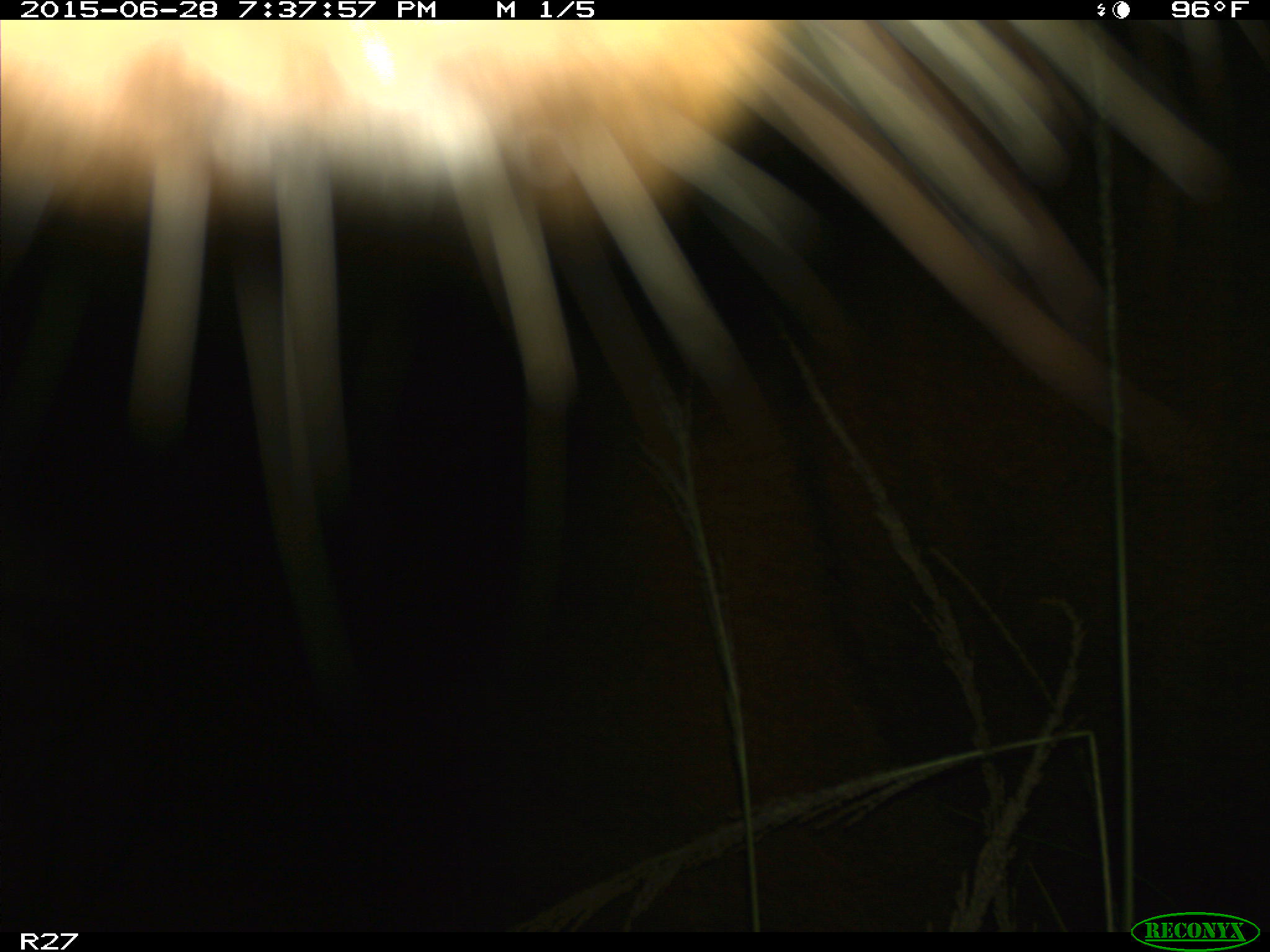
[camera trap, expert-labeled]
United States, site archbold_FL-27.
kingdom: Animalia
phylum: Chordata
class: Mammalia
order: Artiodactyla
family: Bovidae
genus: Bos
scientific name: Bos taurus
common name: domestic cow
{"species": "Bos taurus (domestic cow)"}